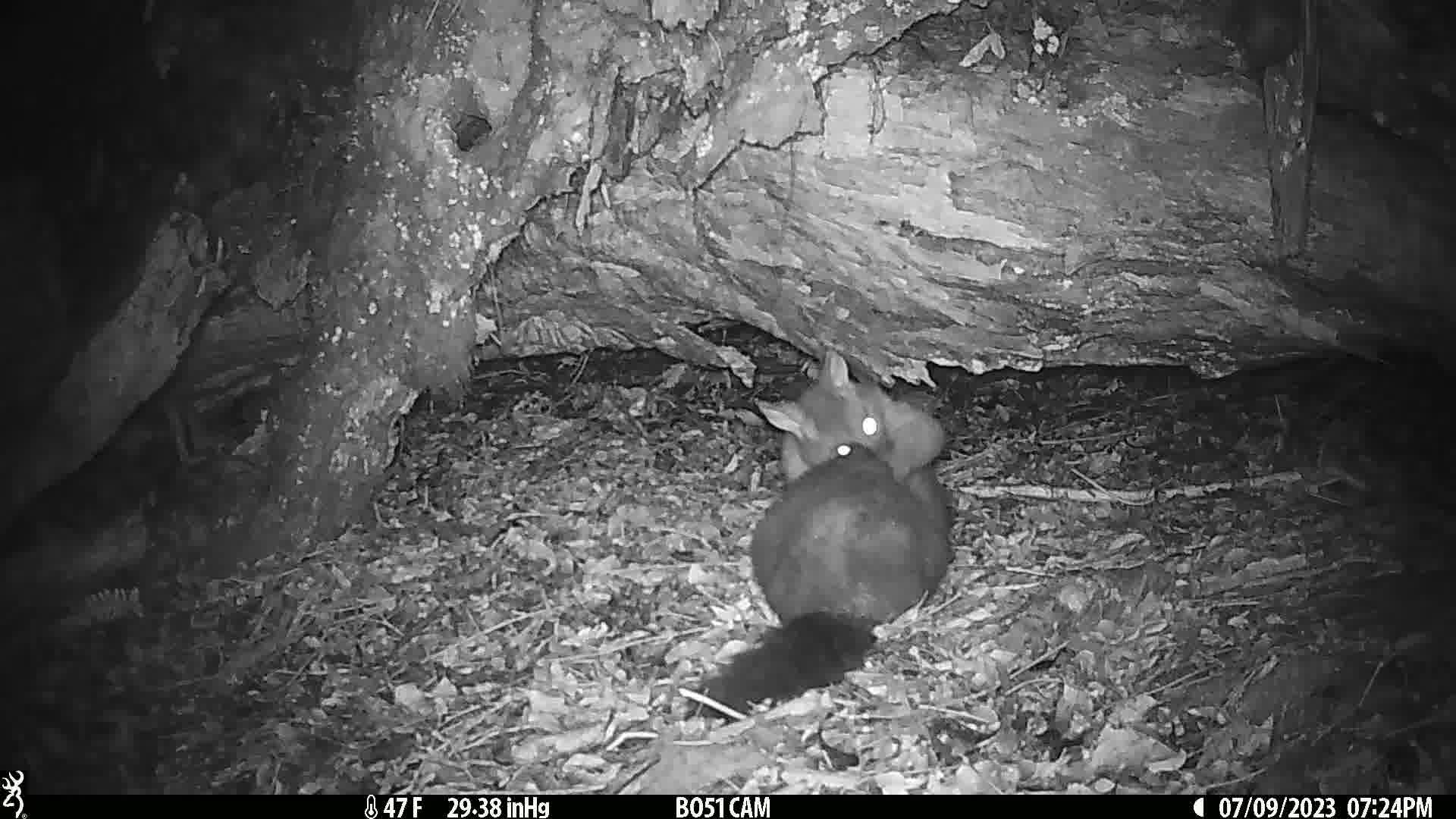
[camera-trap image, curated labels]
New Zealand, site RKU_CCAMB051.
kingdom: Animalia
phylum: Chordata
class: Mammalia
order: Diprotodontia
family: Phalangeridae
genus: Trichosurus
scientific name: Trichosurus vulpecula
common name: common brushtail possum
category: possum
Possum (common brushtail possum) (Trichosurus vulpecula).